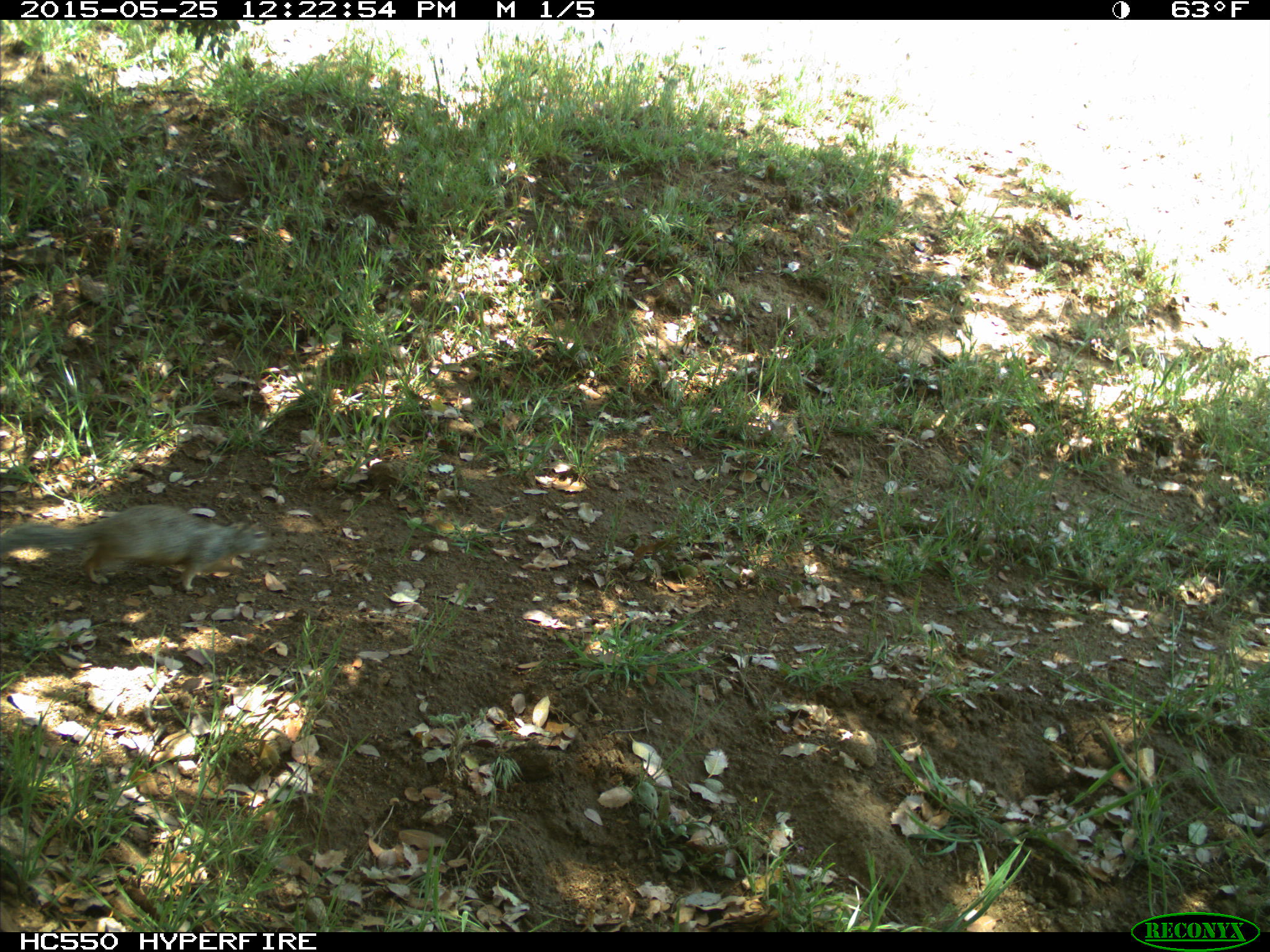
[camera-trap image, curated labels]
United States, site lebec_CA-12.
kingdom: Animalia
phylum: Chordata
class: Mammalia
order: Rodentia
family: Sciuridae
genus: Otospermophilus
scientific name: Otospermophilus beecheyi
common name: california ground squirrel